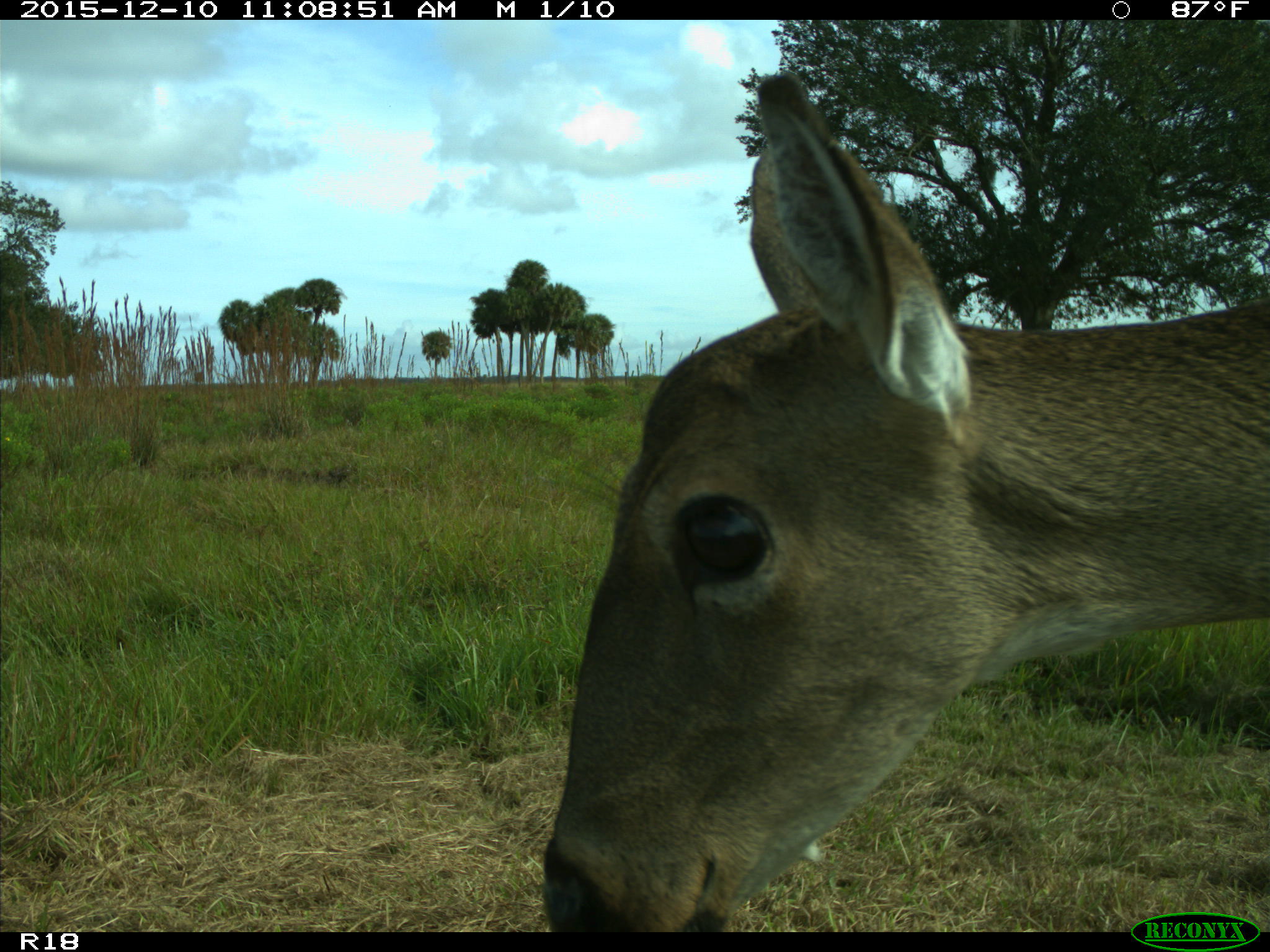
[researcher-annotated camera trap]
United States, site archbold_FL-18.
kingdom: Animalia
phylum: Chordata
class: Mammalia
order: Artiodactyla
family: Cervidae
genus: Odocoileus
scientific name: Odocoileus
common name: deer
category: unidentified deer